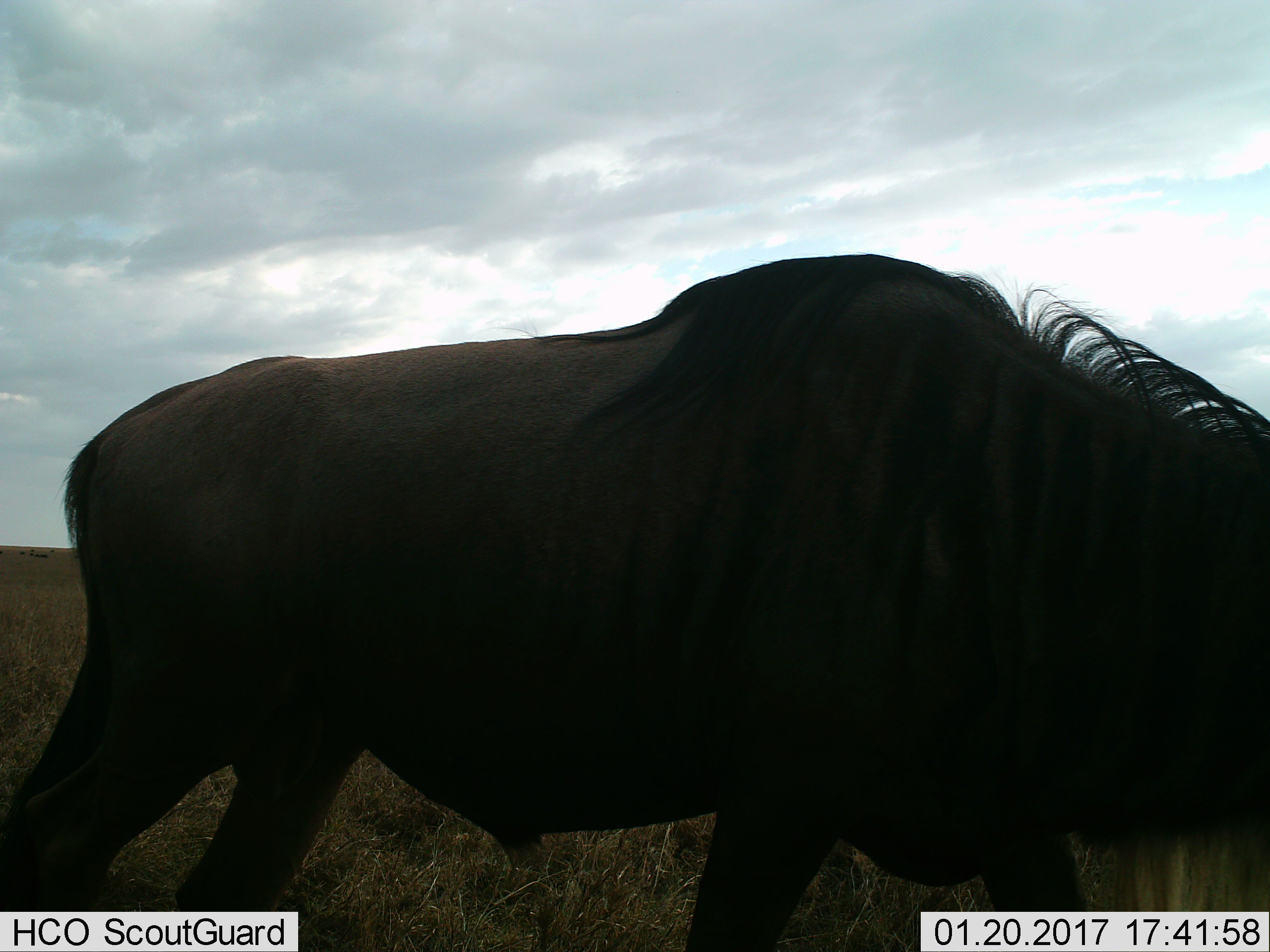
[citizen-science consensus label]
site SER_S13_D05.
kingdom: Animalia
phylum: Chordata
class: Mammalia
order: Artiodactyla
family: Bovidae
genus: Connochaetes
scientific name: Connochaetes taurinus taurinus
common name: blue wildebeest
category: wildebeestblue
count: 1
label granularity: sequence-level